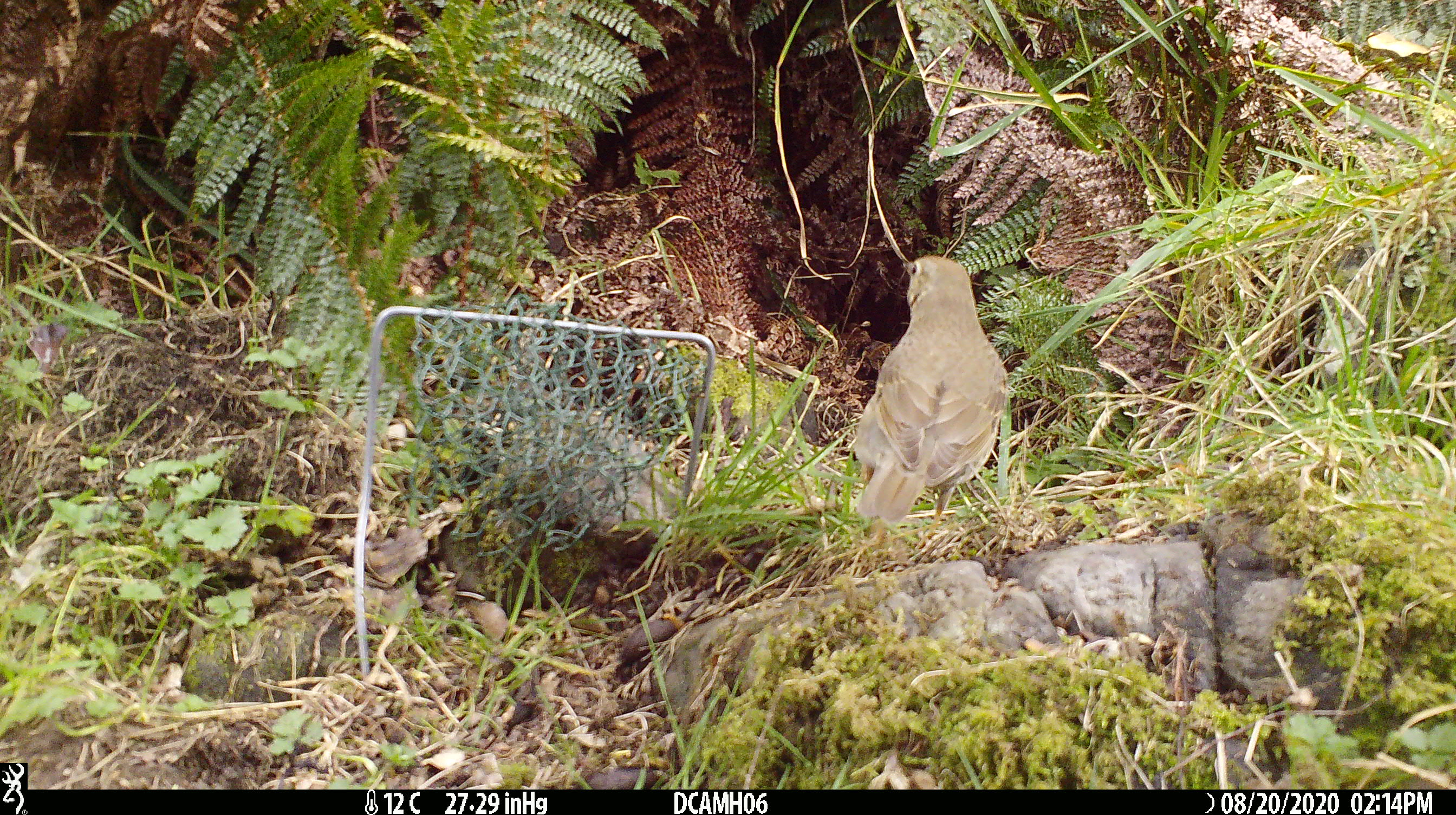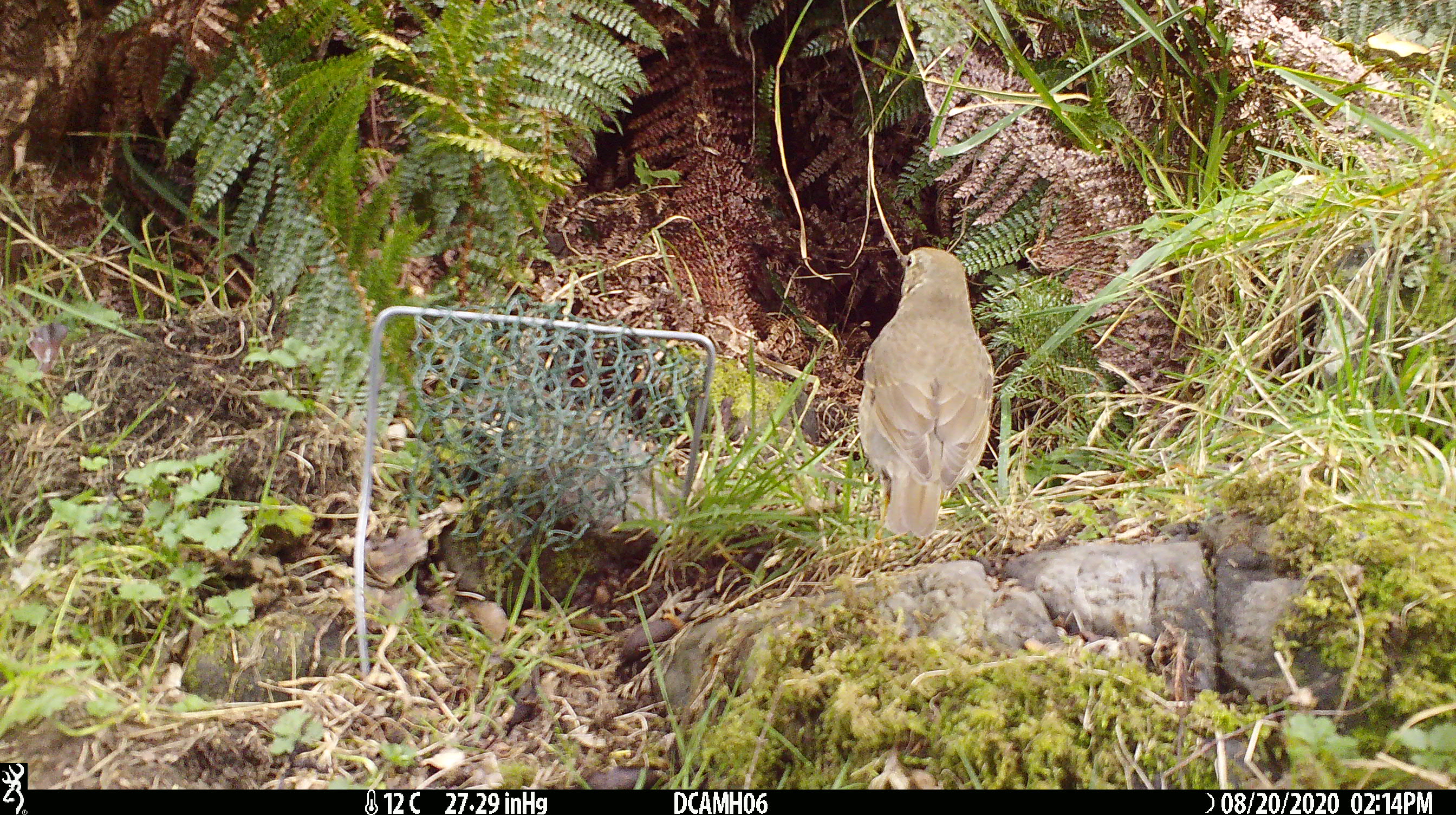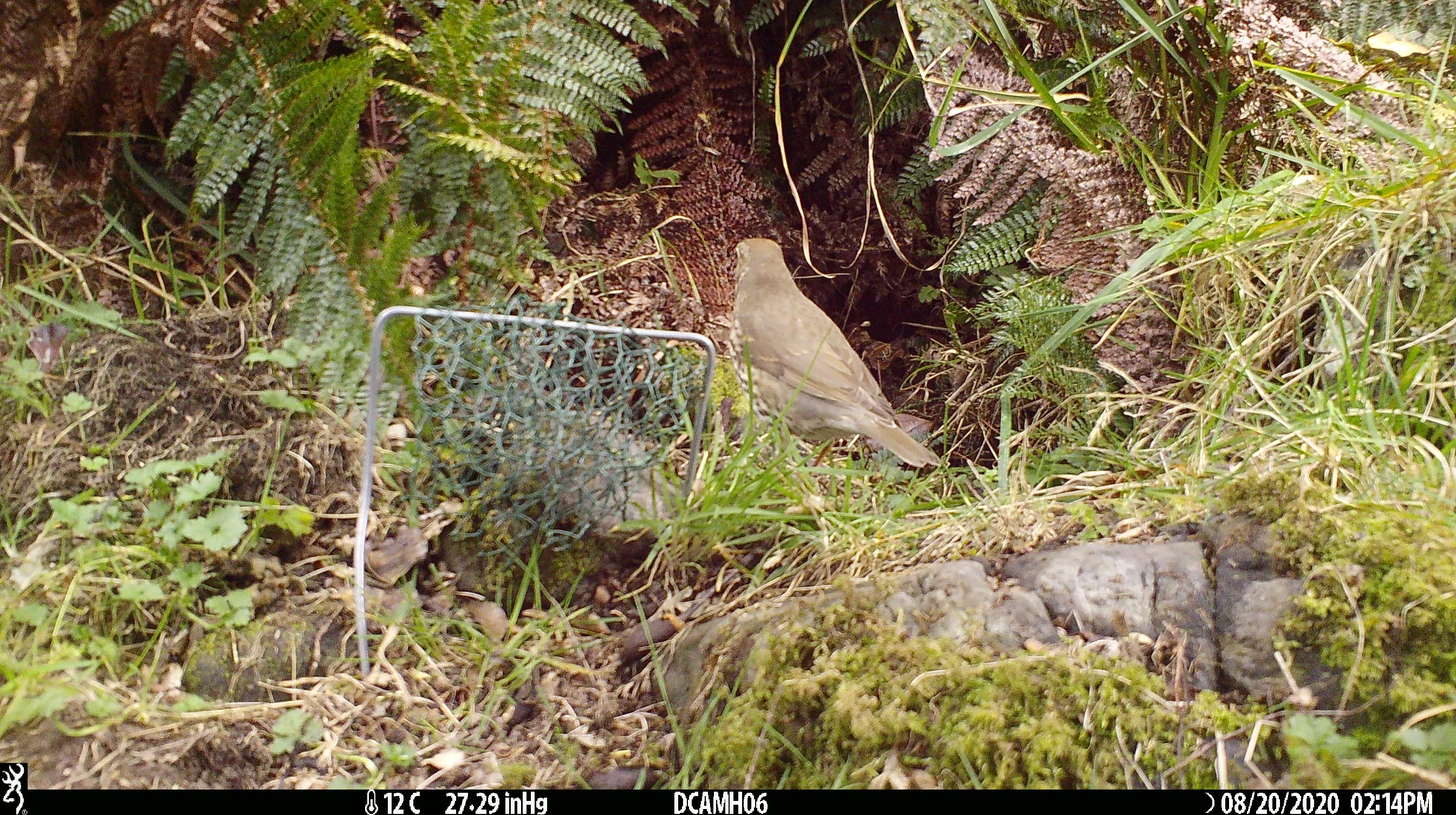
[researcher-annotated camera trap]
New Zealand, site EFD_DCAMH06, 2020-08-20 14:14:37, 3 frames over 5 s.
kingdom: Animalia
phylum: Chordata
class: Aves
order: Passeriformes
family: Turdidae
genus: Turdus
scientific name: Turdus philomelos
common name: song thrush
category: thrush